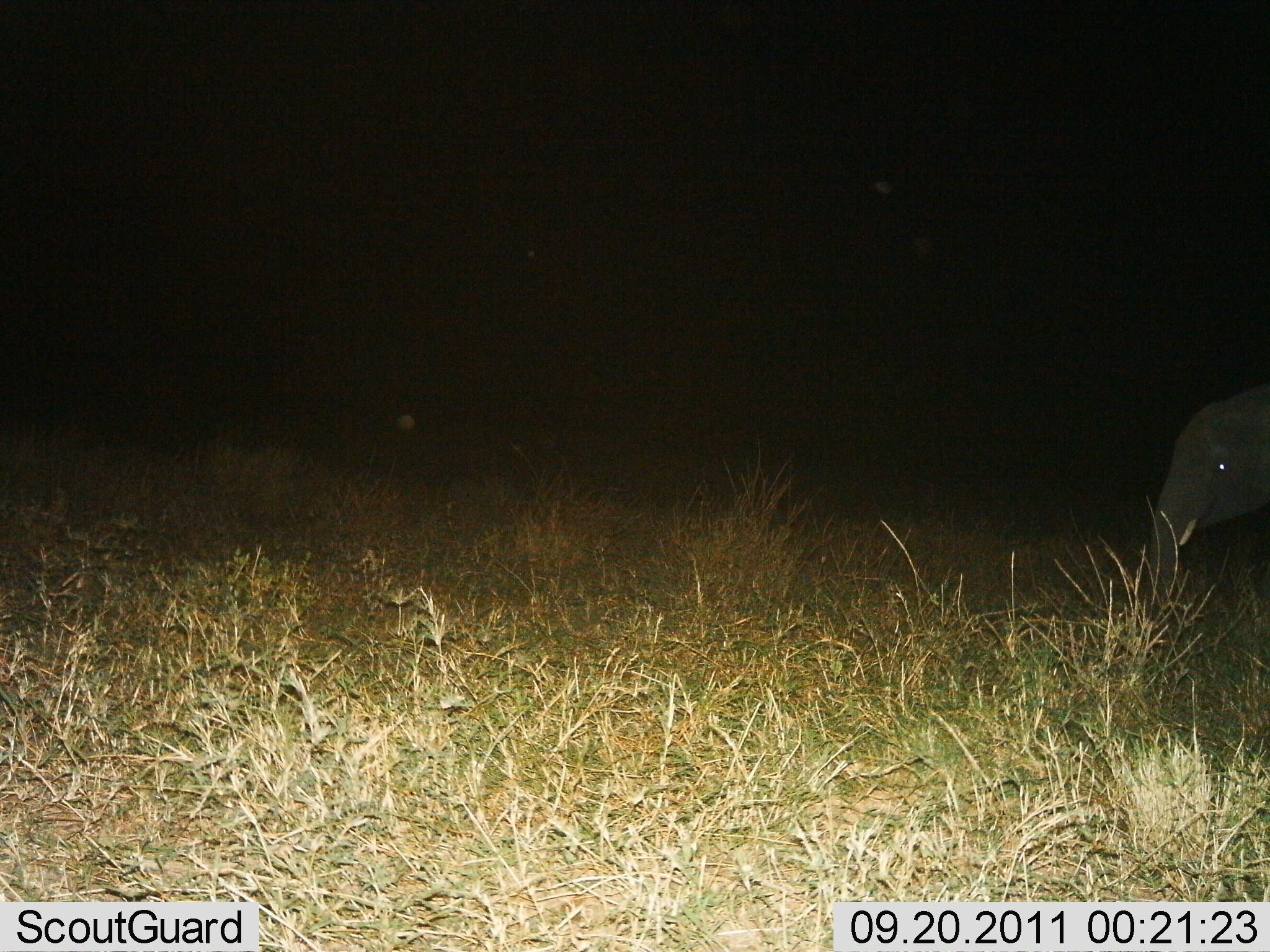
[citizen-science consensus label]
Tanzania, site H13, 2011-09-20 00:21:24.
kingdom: Animalia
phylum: Chordata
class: Mammalia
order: Proboscidea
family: Elephantidae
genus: Loxodonta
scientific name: Loxodonta africana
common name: african bush elephant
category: elephant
Elephant (african bush elephant) (Loxodonta africana), count 1. Behavior (volunteer vote fractions): standing 77%, resting 0%, moving 15%, interacting 0%. Young present (vote fraction): 31%. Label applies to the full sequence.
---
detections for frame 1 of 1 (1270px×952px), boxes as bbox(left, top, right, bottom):
animal: bbox(1146, 383, 1269, 622)